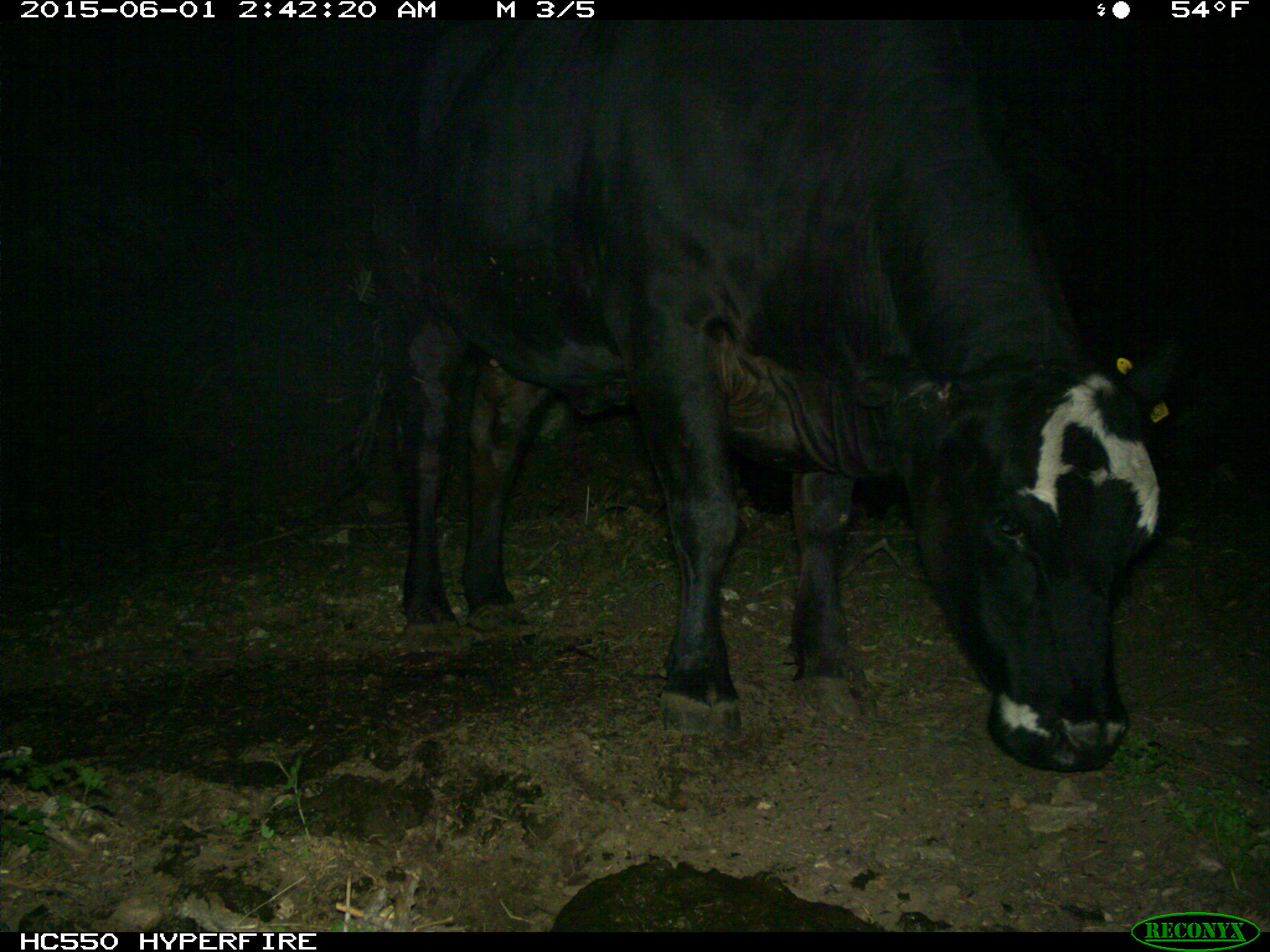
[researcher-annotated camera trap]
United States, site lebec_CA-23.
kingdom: Animalia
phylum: Chordata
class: Mammalia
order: Artiodactyla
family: Bovidae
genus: Bos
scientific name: Bos taurus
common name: domestic cow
Bos taurus (domestic cow).